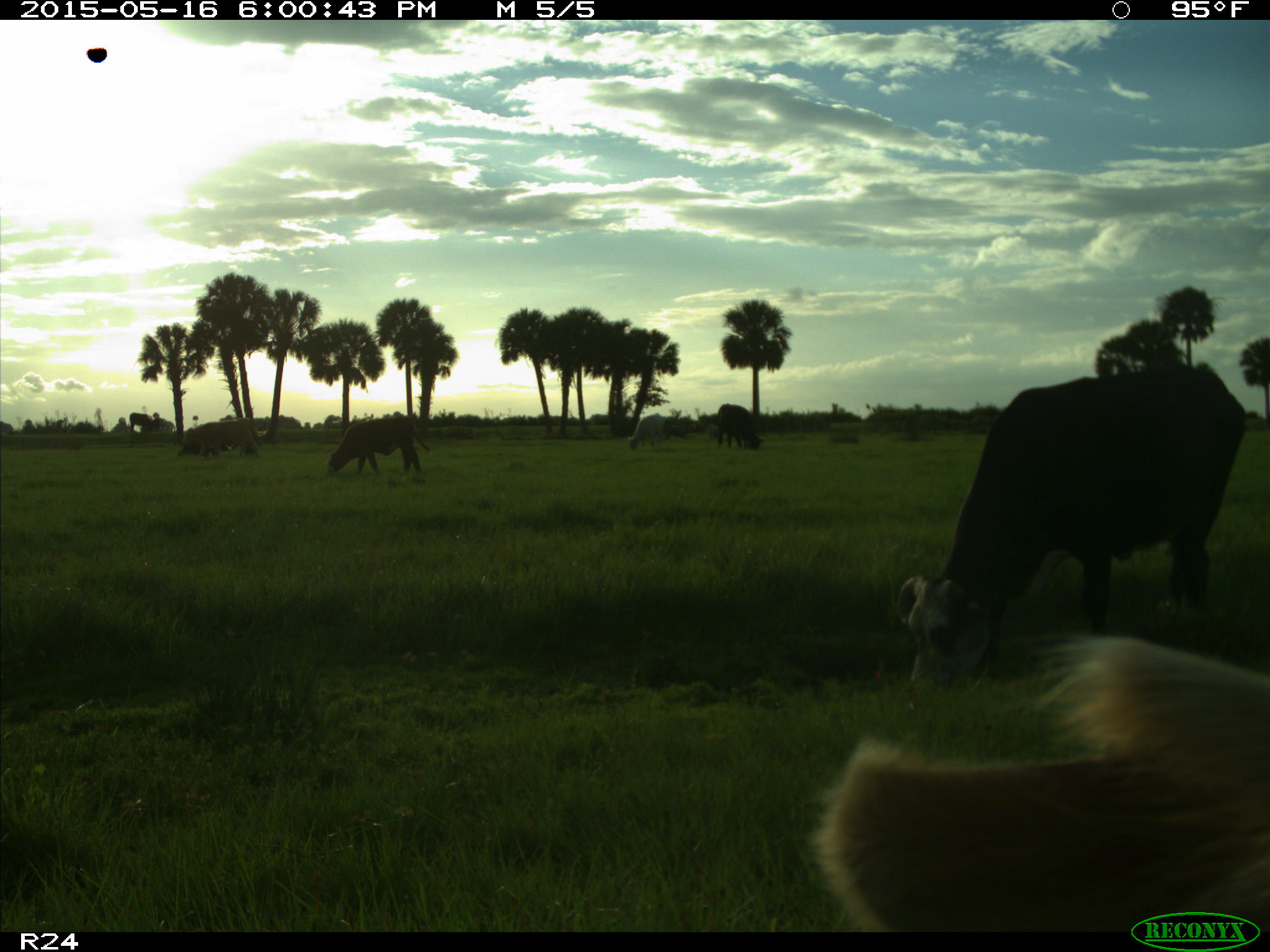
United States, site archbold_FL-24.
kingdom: Animalia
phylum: Chordata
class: Mammalia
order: Artiodactyla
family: Bovidae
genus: Bos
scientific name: Bos taurus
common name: domestic cow